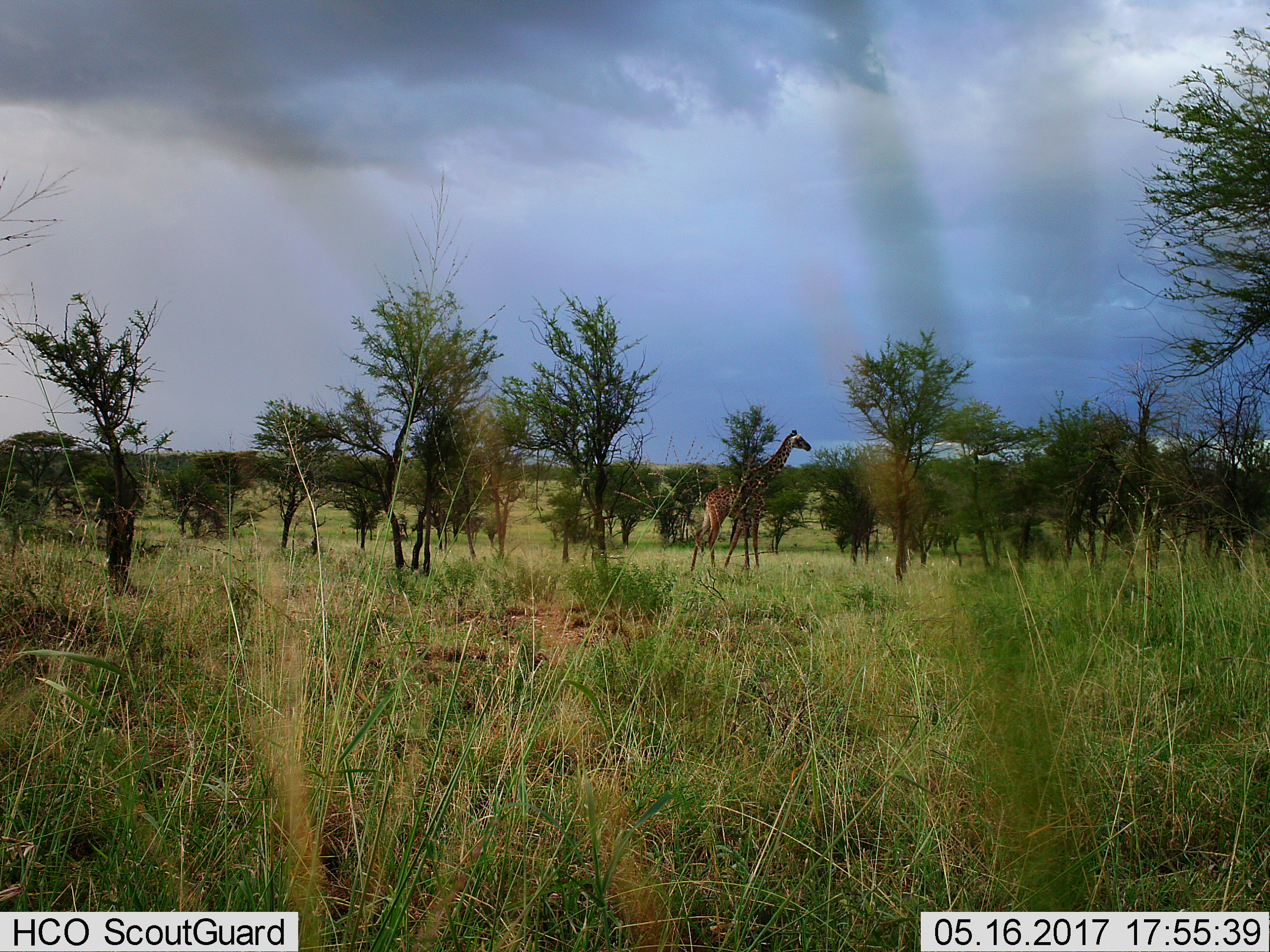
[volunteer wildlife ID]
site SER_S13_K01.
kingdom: Animalia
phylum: Chordata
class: Mammalia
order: Artiodactyla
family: Giraffidae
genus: Giraffa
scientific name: Giraffa camelopardalis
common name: giraffe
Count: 1.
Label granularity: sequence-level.